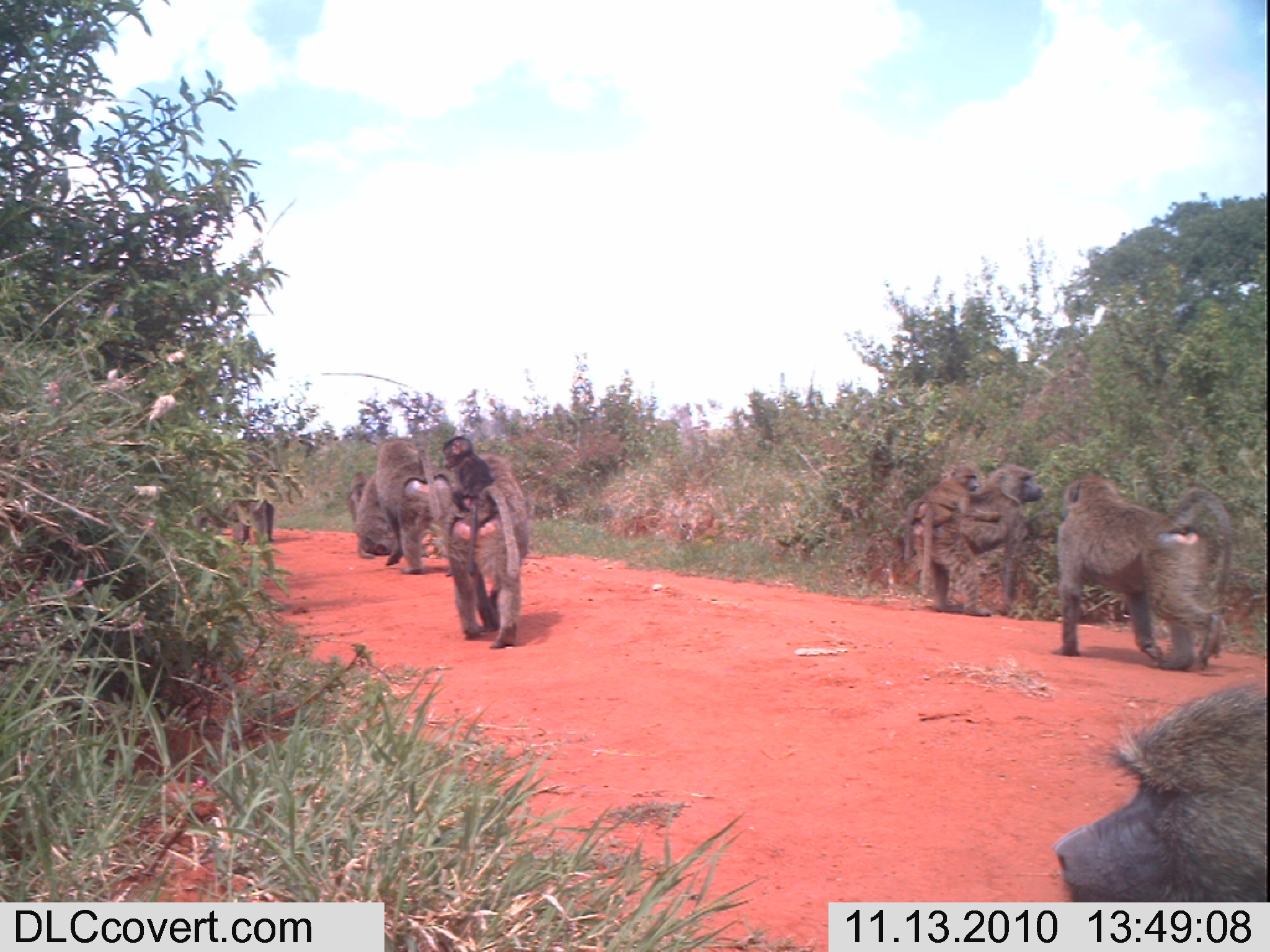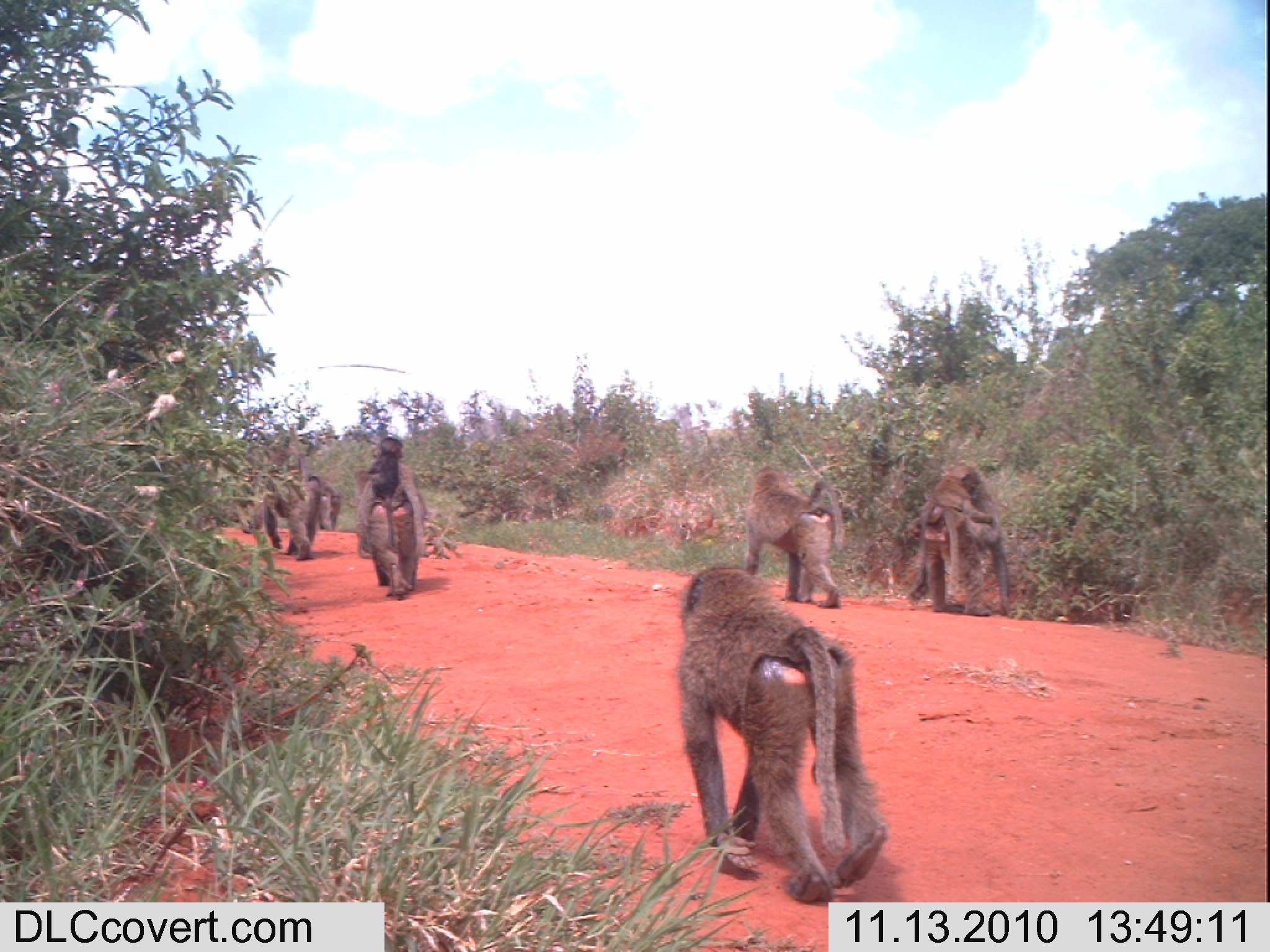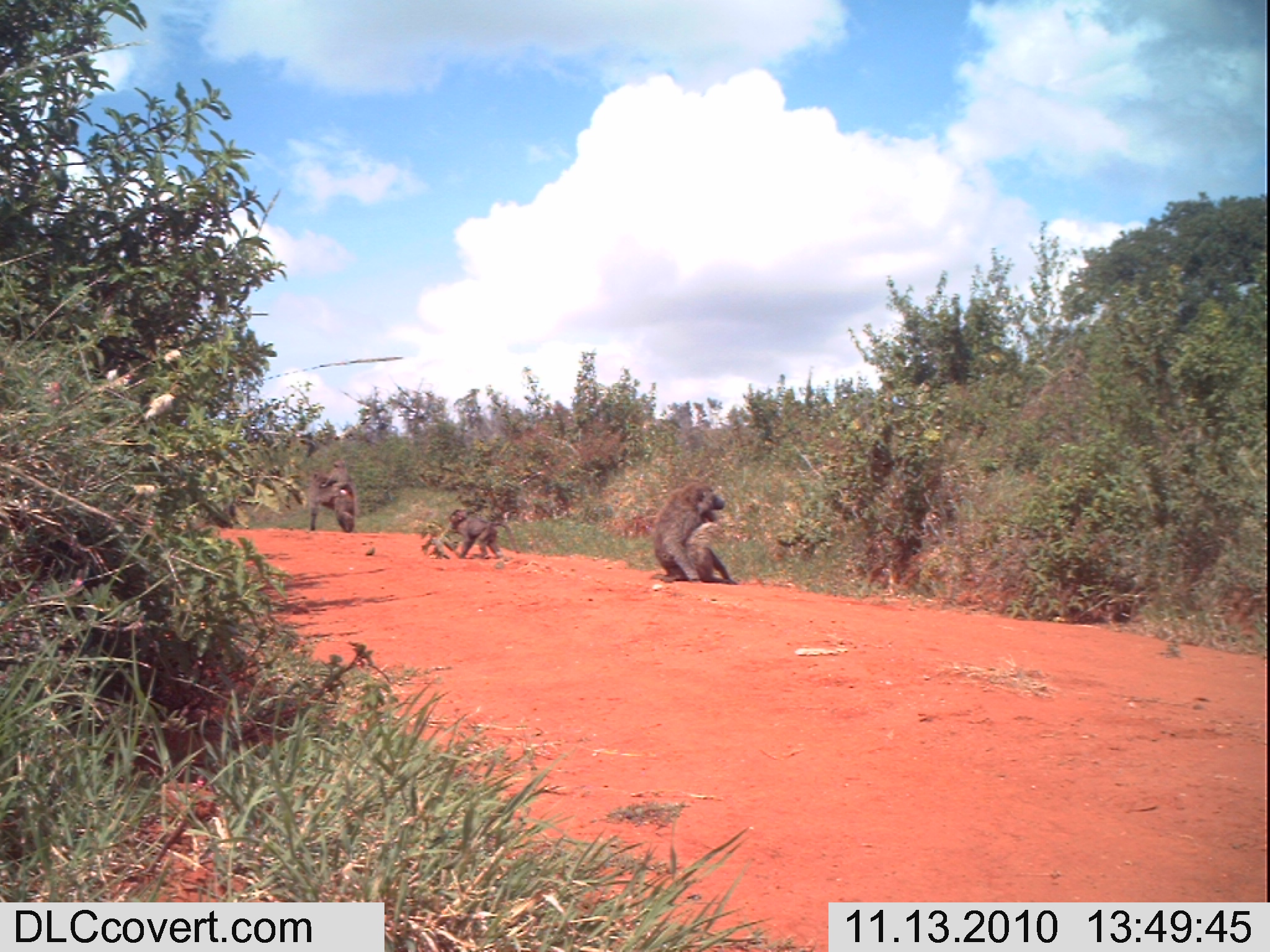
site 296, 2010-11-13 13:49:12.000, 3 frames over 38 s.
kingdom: Animalia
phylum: Chordata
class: Mammalia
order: Primates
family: Cercopithecidae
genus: Papio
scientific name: Papio anubis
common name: olive baboon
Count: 10.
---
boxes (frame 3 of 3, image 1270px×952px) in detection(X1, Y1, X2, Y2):
papio anubis: detection(650, 481, 738, 584); detection(448, 509, 522, 559); detection(307, 469, 358, 533); detection(318, 458, 357, 497)